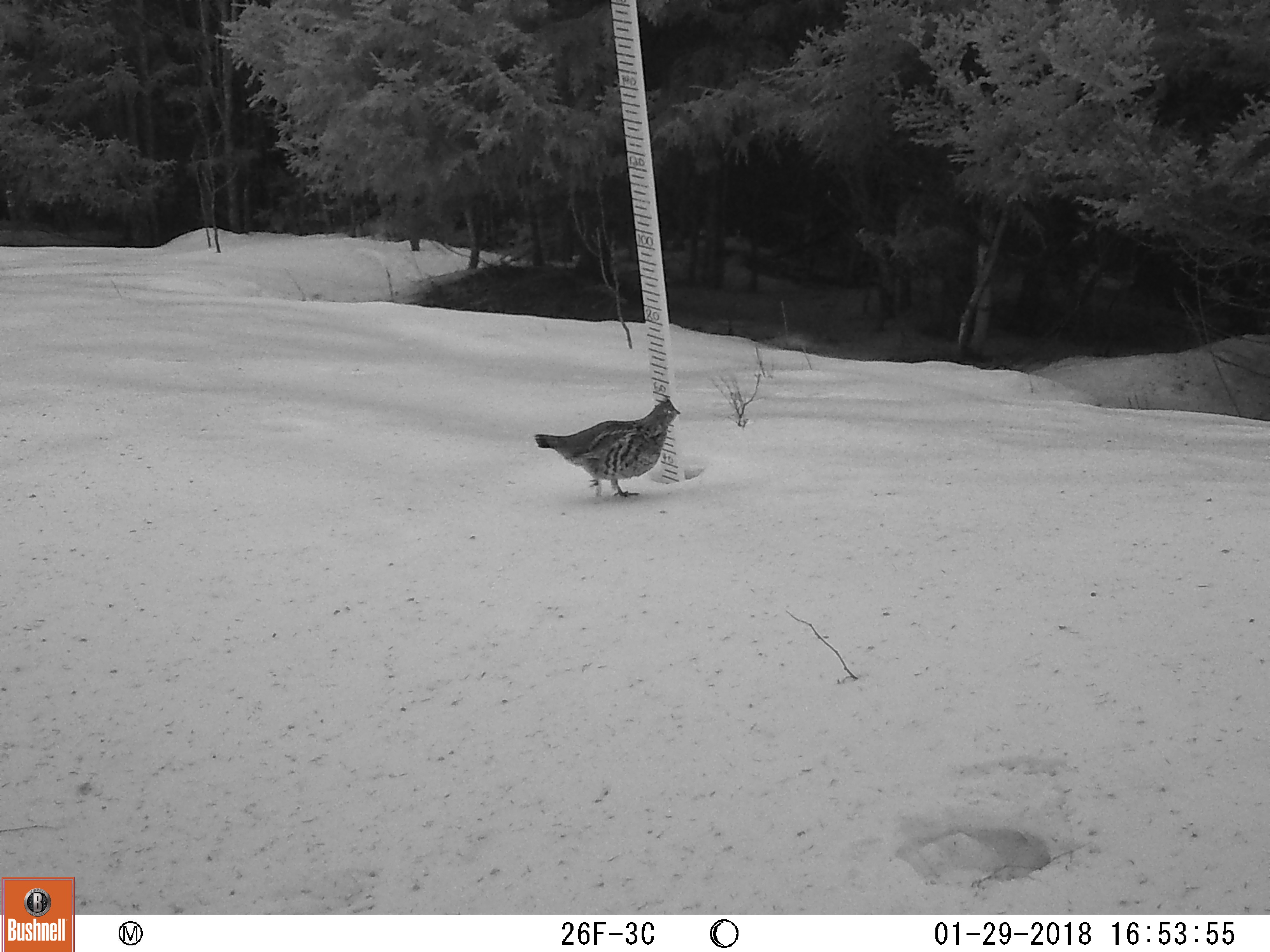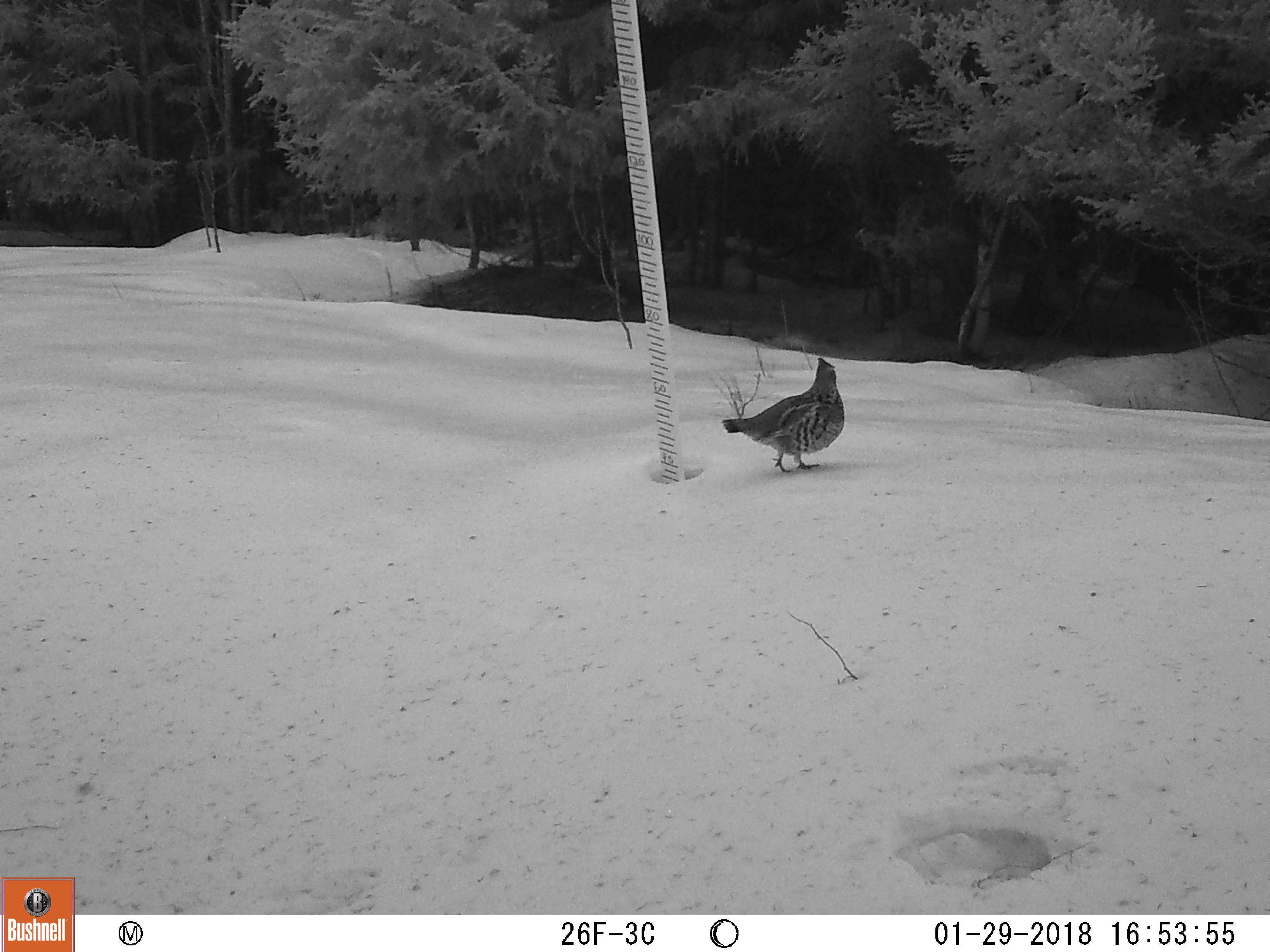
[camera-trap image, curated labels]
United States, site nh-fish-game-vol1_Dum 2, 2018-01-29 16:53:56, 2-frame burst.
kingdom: Animalia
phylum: Chordata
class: Aves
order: Galliformes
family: Phasianidae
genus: Bonasa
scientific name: Bonasa umbellus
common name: ruffed grouse